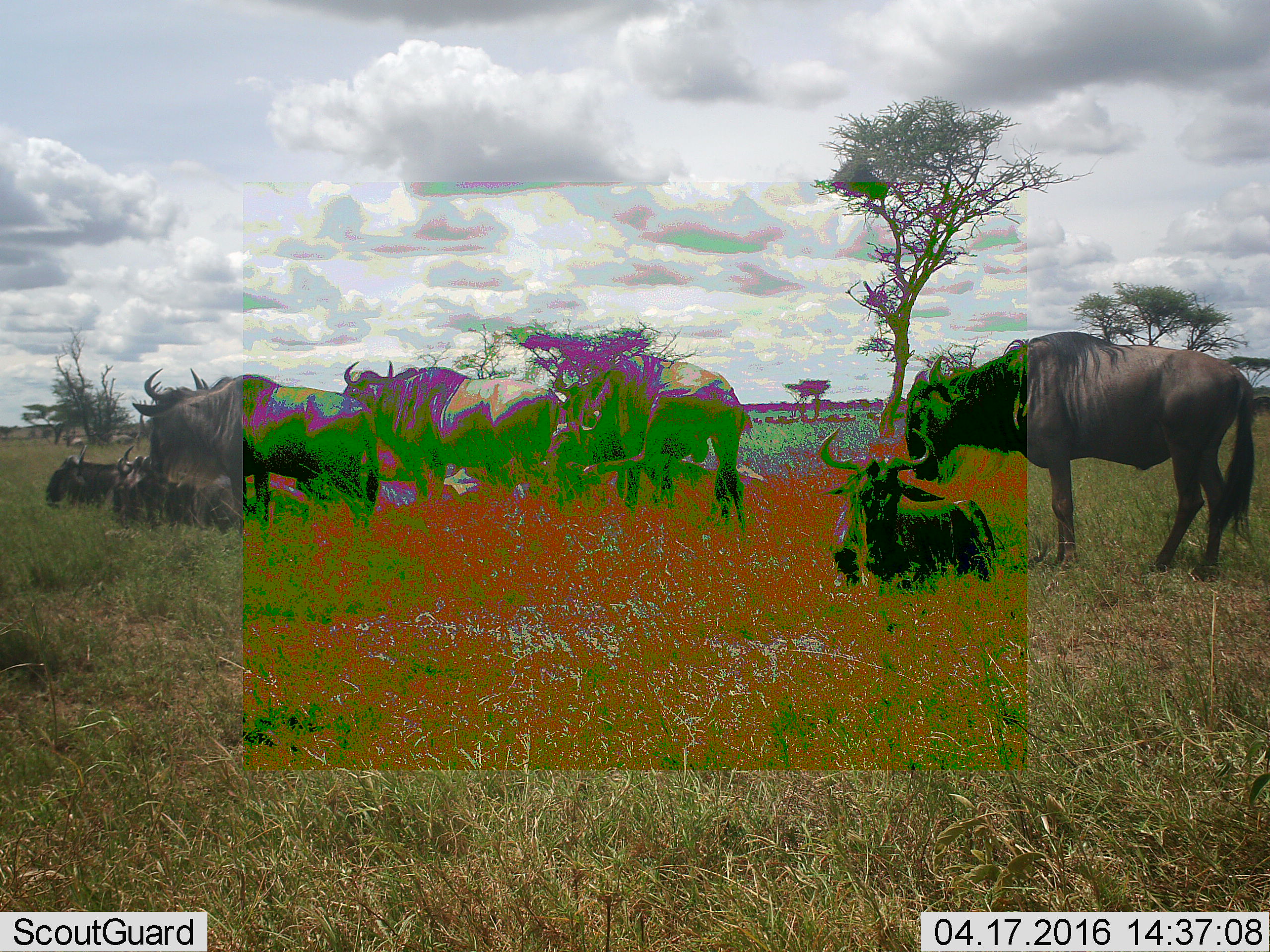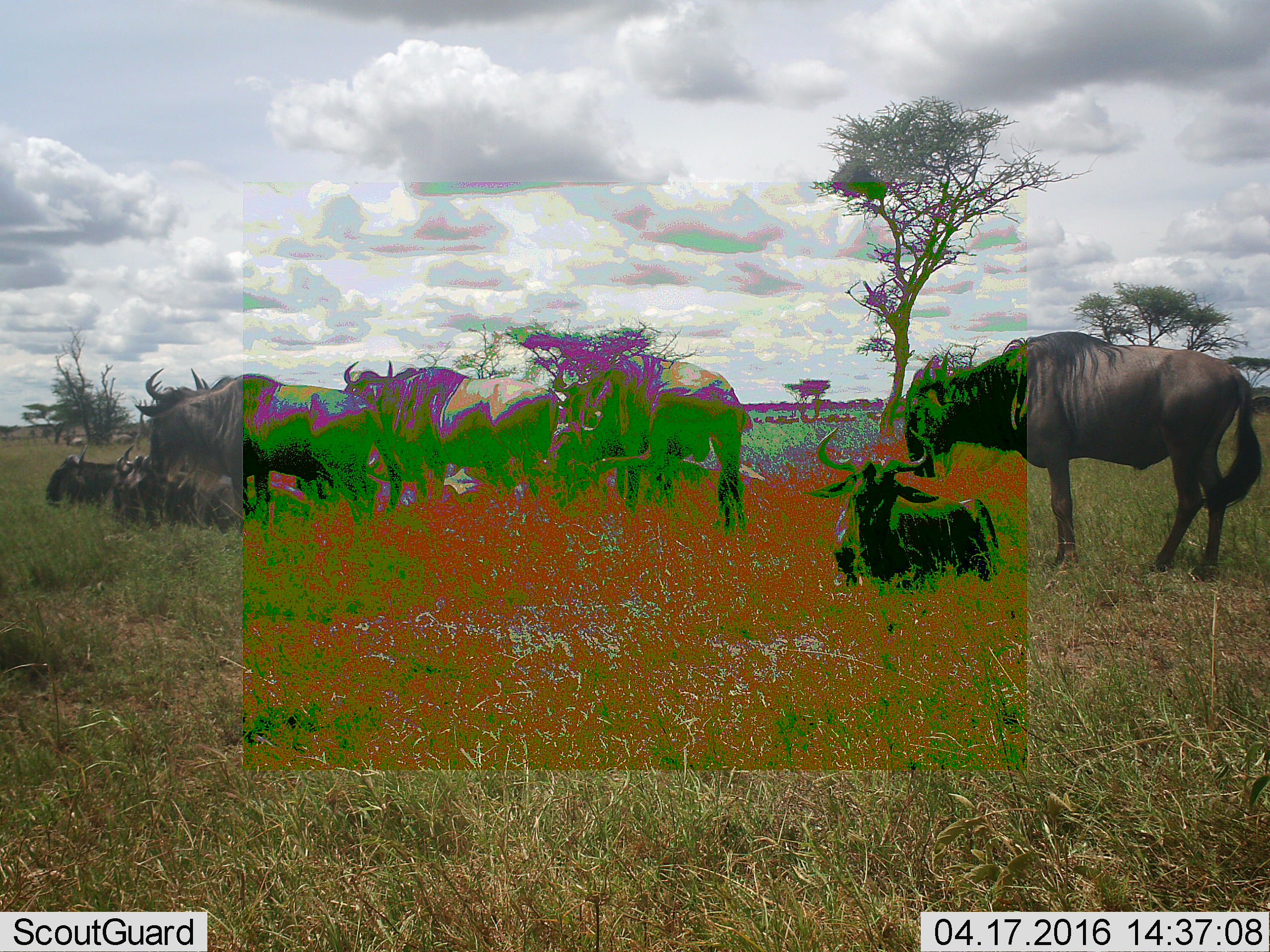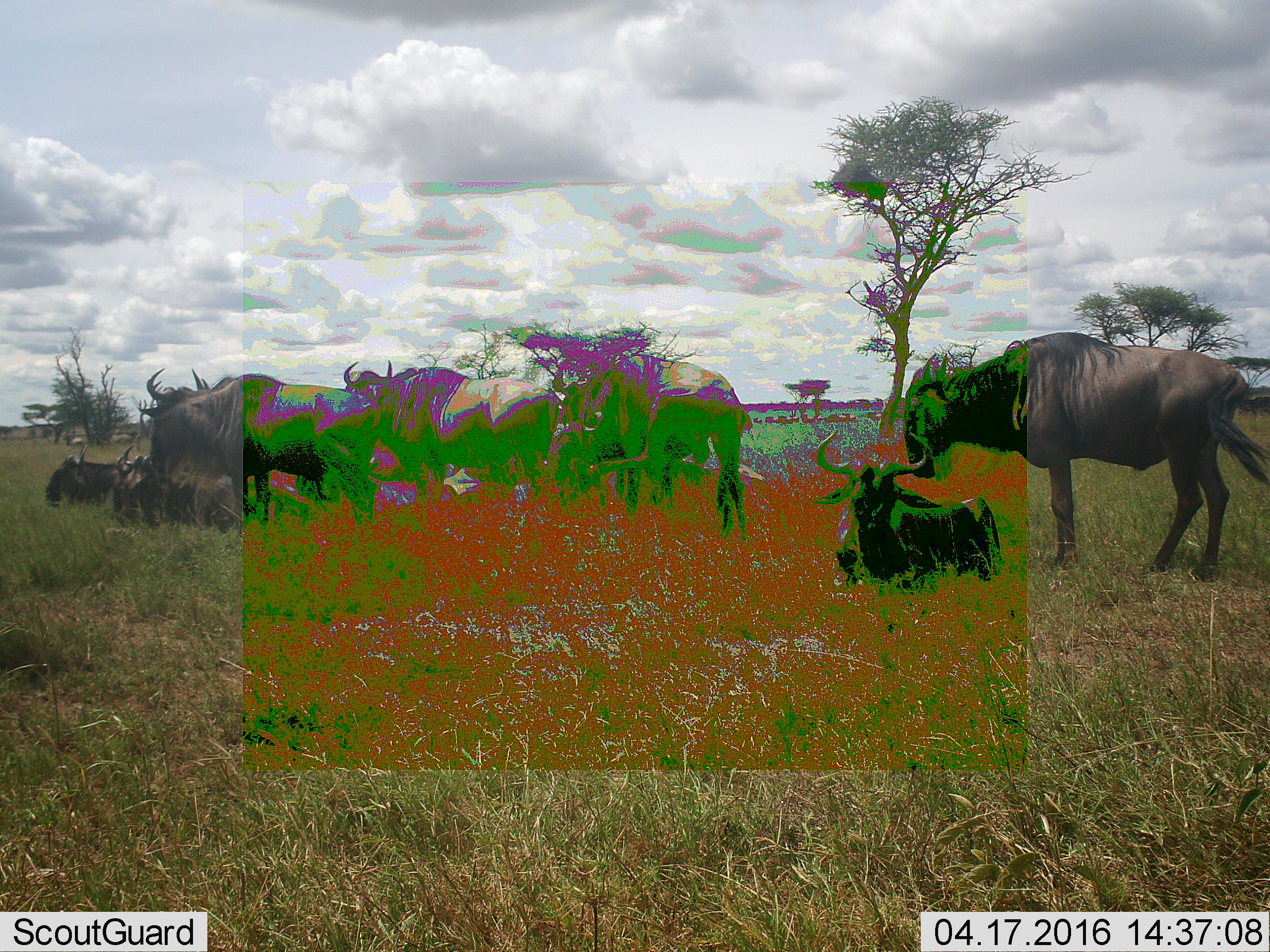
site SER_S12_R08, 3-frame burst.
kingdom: Animalia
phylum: Chordata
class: Mammalia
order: Artiodactyla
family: Bovidae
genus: Connochaetes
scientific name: Connochaetes taurinus taurinus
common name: blue wildebeest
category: wildebeestblue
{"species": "wildebeestblue (blue wildebeest) (Connochaetes taurinus taurinus)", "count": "11-50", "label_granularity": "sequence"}